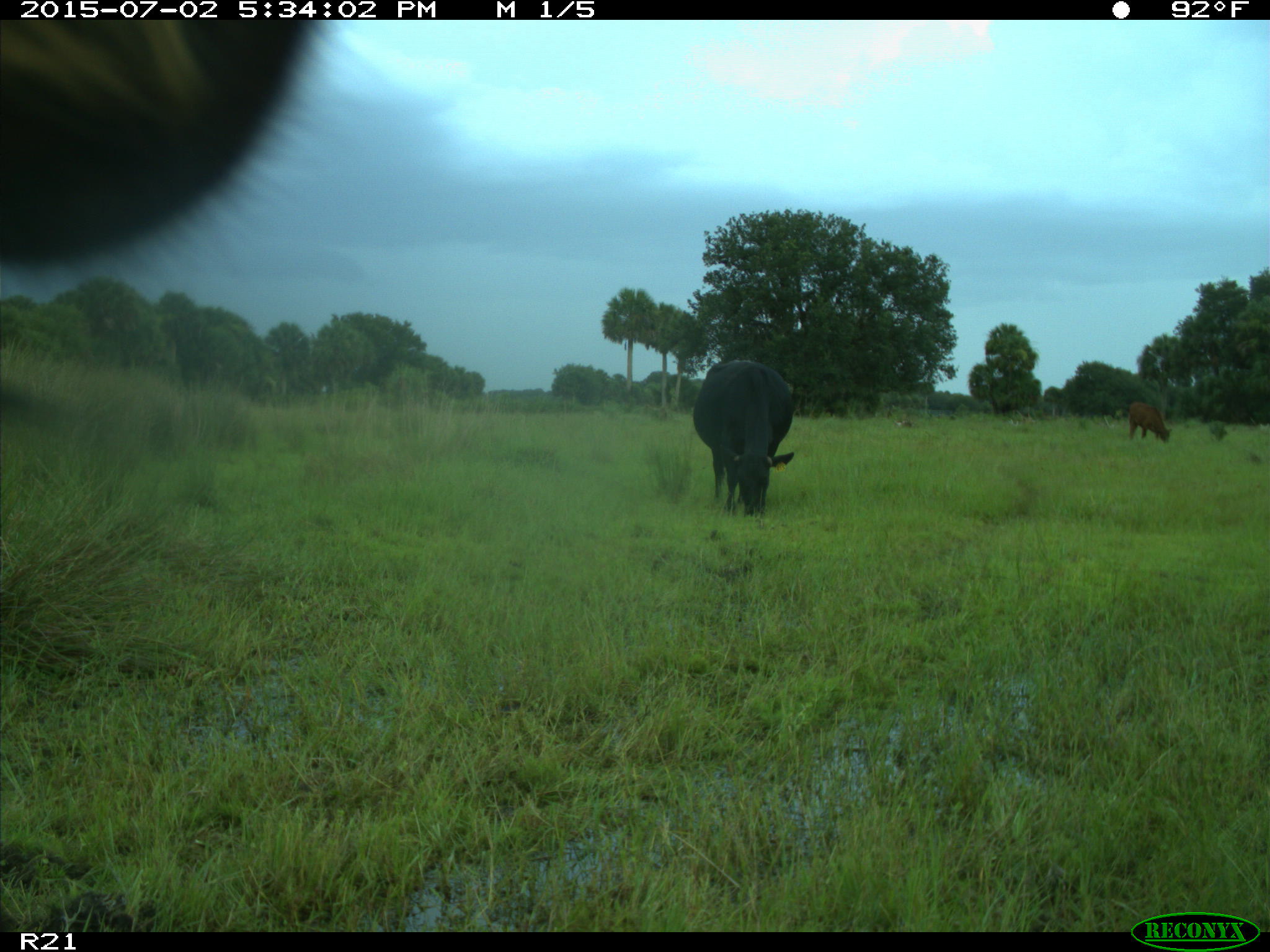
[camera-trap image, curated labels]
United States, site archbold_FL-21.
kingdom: Animalia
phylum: Chordata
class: Mammalia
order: Artiodactyla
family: Bovidae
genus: Bos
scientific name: Bos taurus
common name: domestic cow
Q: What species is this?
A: Bos taurus (domestic cow).